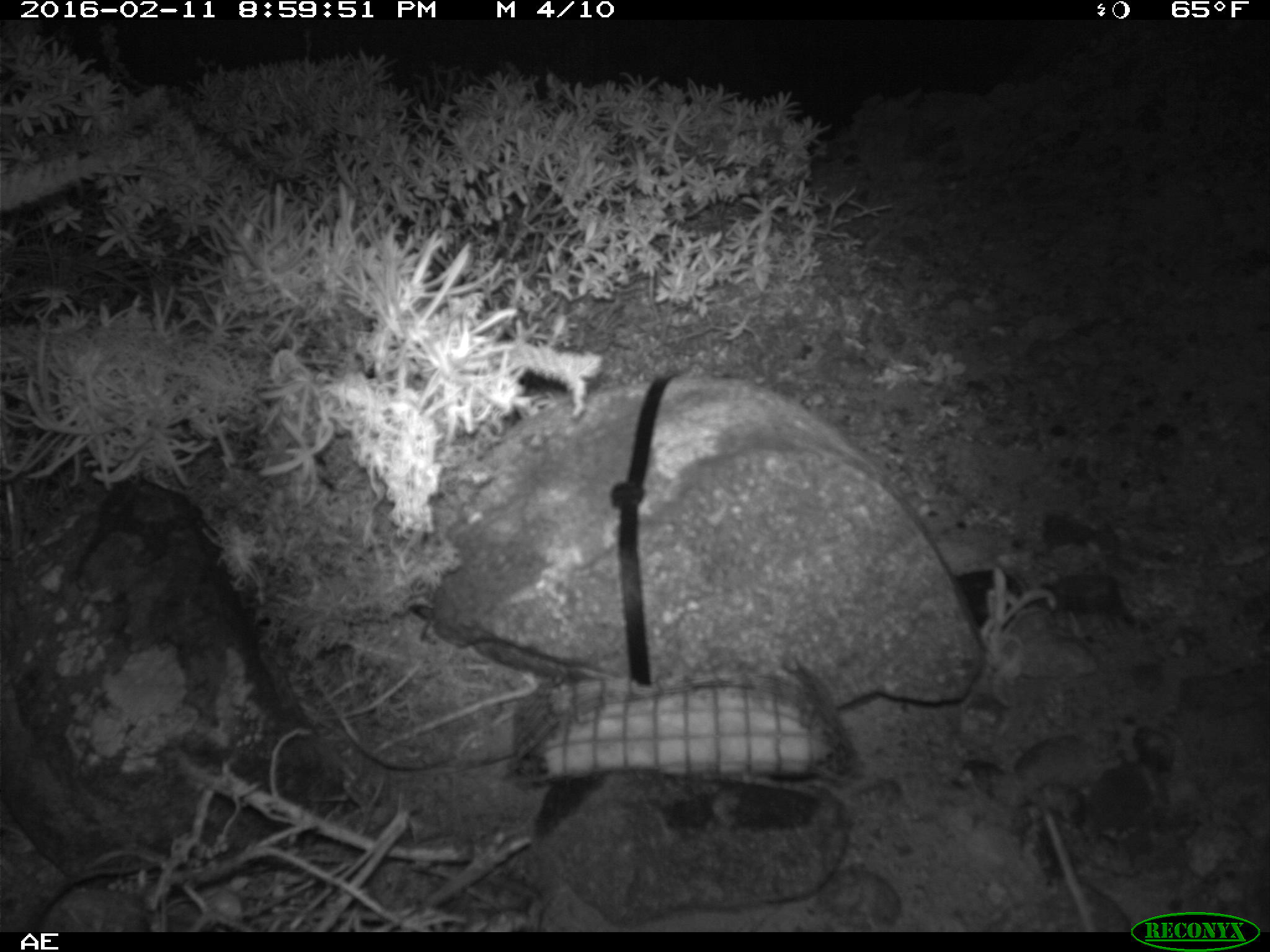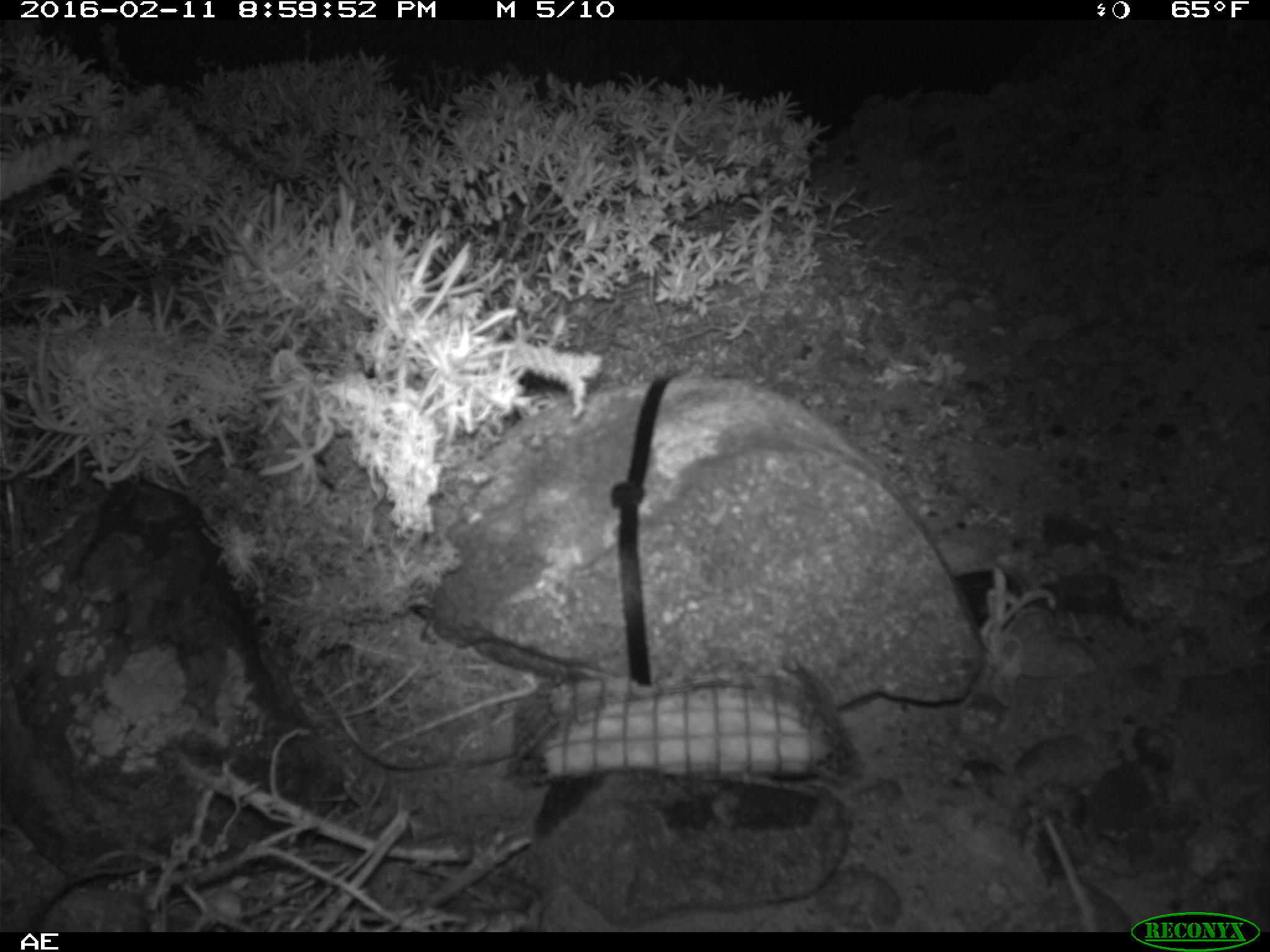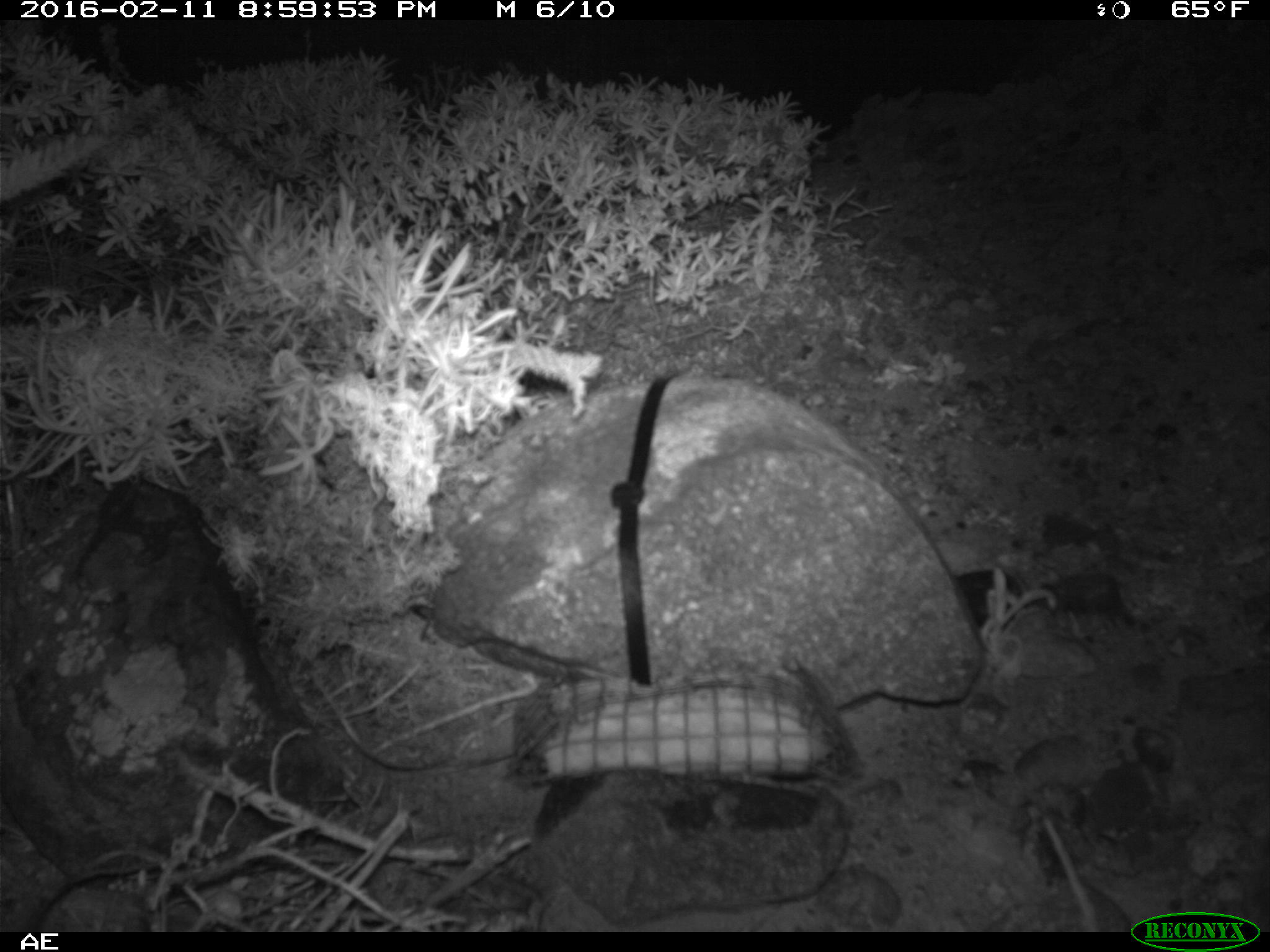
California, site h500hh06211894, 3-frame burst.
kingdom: Animalia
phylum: Chordata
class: Mammalia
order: Rodentia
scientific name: Rodentia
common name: rodent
Rodent (Rodentia).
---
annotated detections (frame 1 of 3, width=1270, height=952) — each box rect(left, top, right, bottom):
rodent: rect(1041, 808, 1134, 929)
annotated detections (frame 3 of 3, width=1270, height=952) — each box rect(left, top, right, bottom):
rodent: rect(1044, 816, 1099, 933)